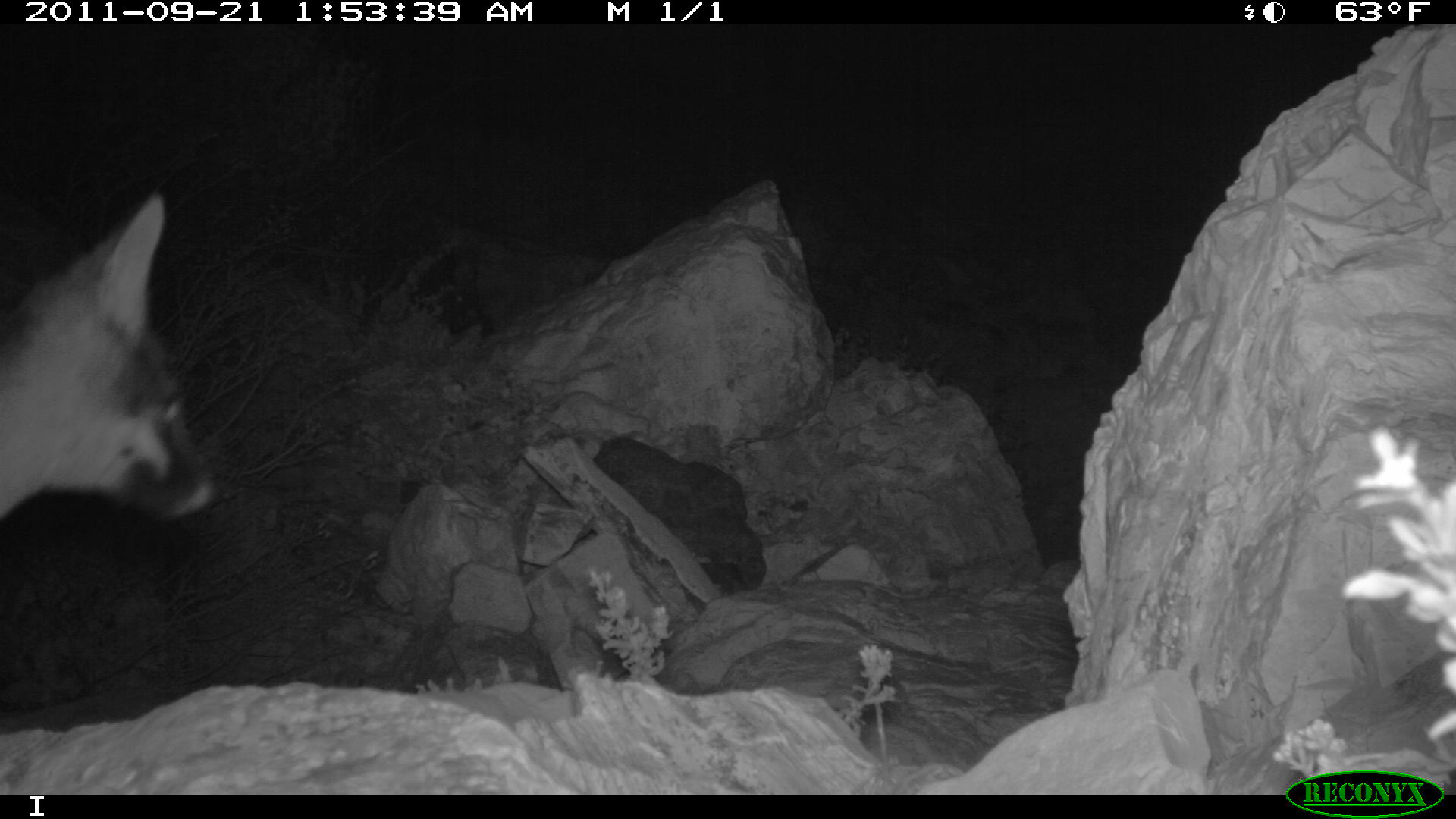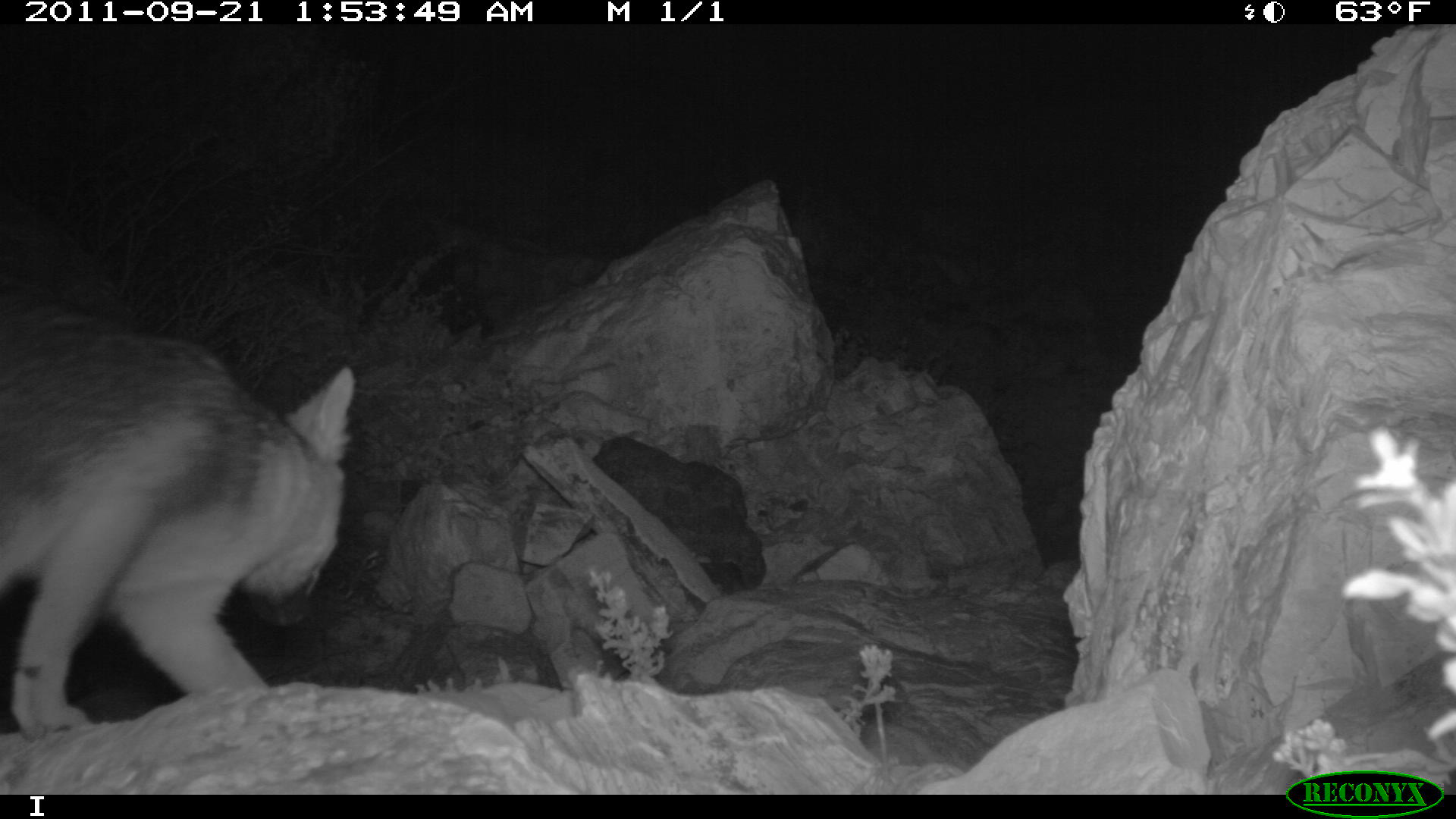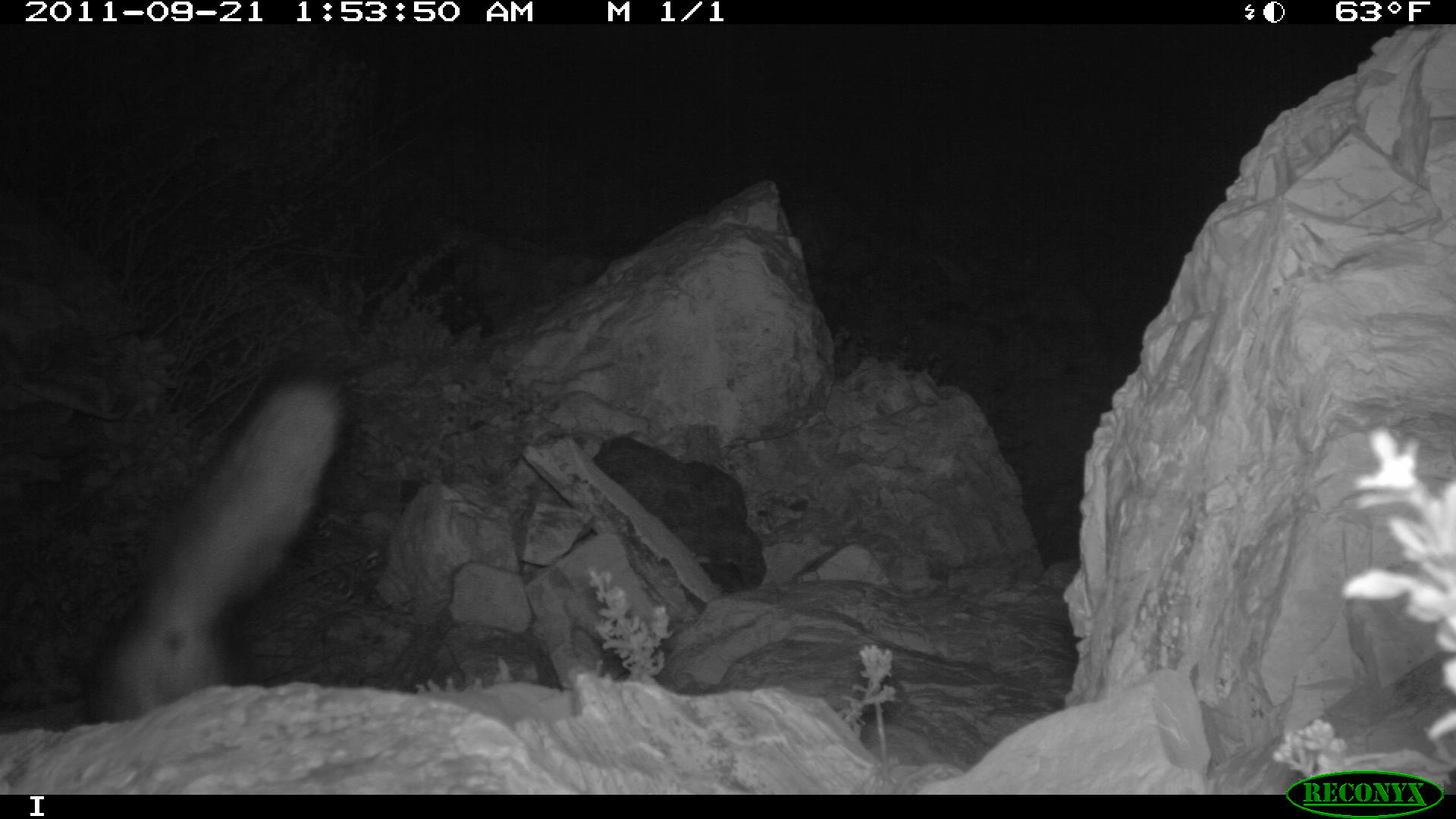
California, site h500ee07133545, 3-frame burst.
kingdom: Animalia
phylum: Chordata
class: Mammalia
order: Carnivora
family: Canidae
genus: Urocyon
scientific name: Urocyon littoralis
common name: island fox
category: fox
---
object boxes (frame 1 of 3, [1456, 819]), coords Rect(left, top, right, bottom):
fox: Rect(0, 196, 215, 515)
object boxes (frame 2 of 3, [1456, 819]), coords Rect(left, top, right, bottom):
fox: Rect(0, 306, 355, 744)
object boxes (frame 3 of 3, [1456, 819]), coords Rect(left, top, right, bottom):
fox: Rect(83, 366, 352, 725)